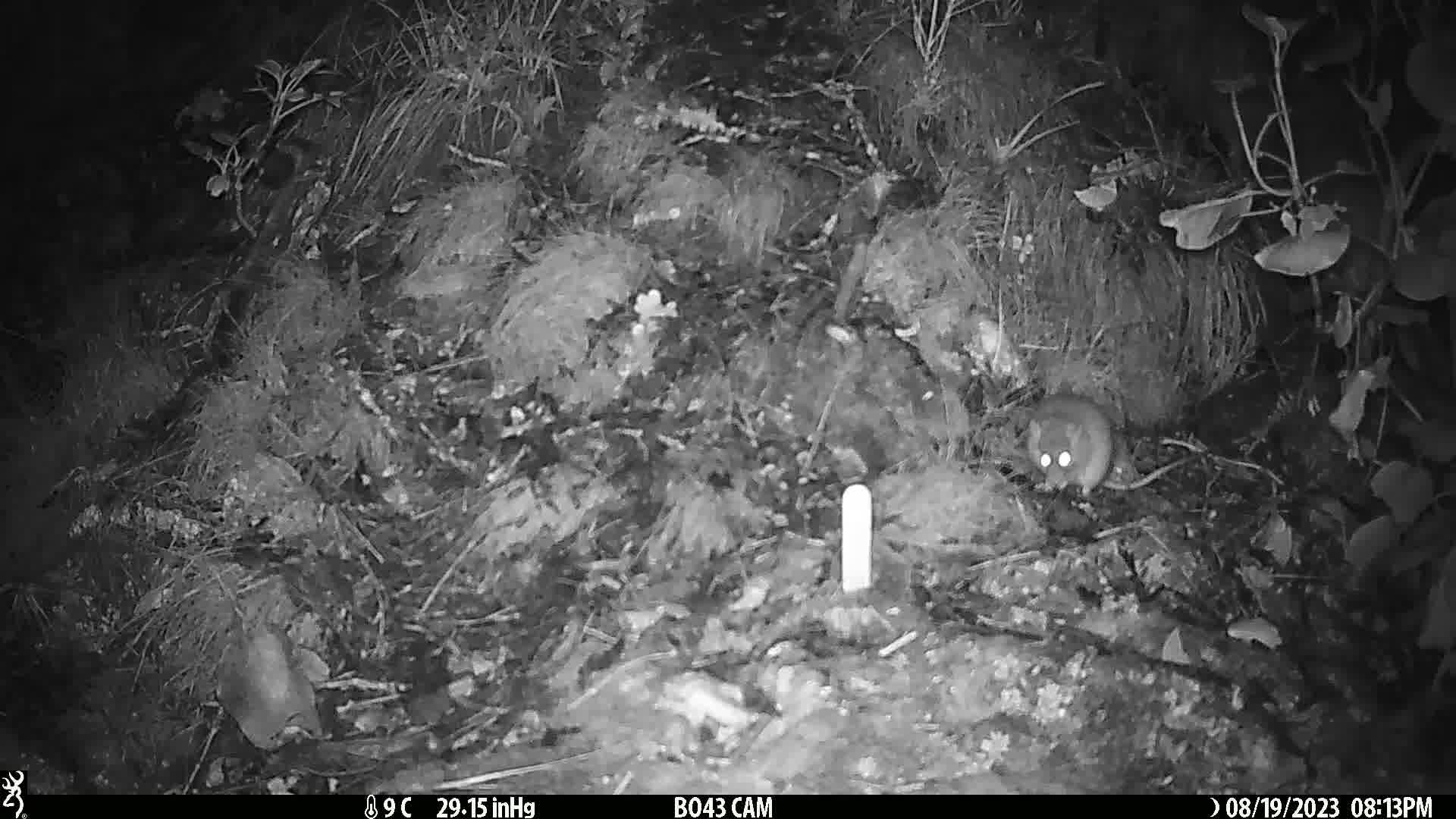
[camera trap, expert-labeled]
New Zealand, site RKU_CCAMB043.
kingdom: Animalia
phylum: Chordata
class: Mammalia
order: Rodentia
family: Muridae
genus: Rattus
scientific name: Rattus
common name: rat